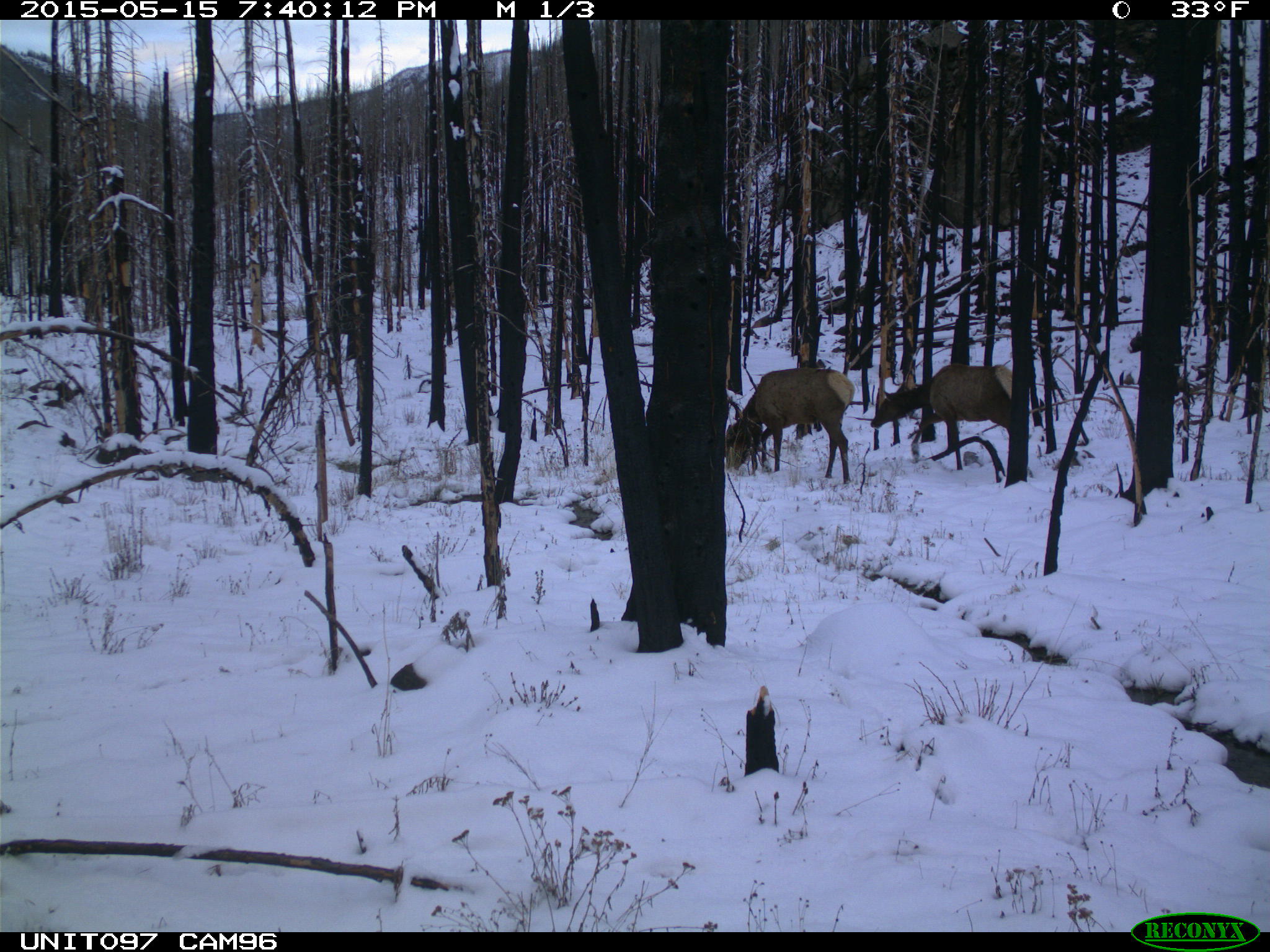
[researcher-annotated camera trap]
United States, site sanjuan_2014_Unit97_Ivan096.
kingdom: Animalia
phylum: Chordata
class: Mammalia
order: Artiodactyla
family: Cervidae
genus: Cervus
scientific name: Cervus elaphus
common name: red deer